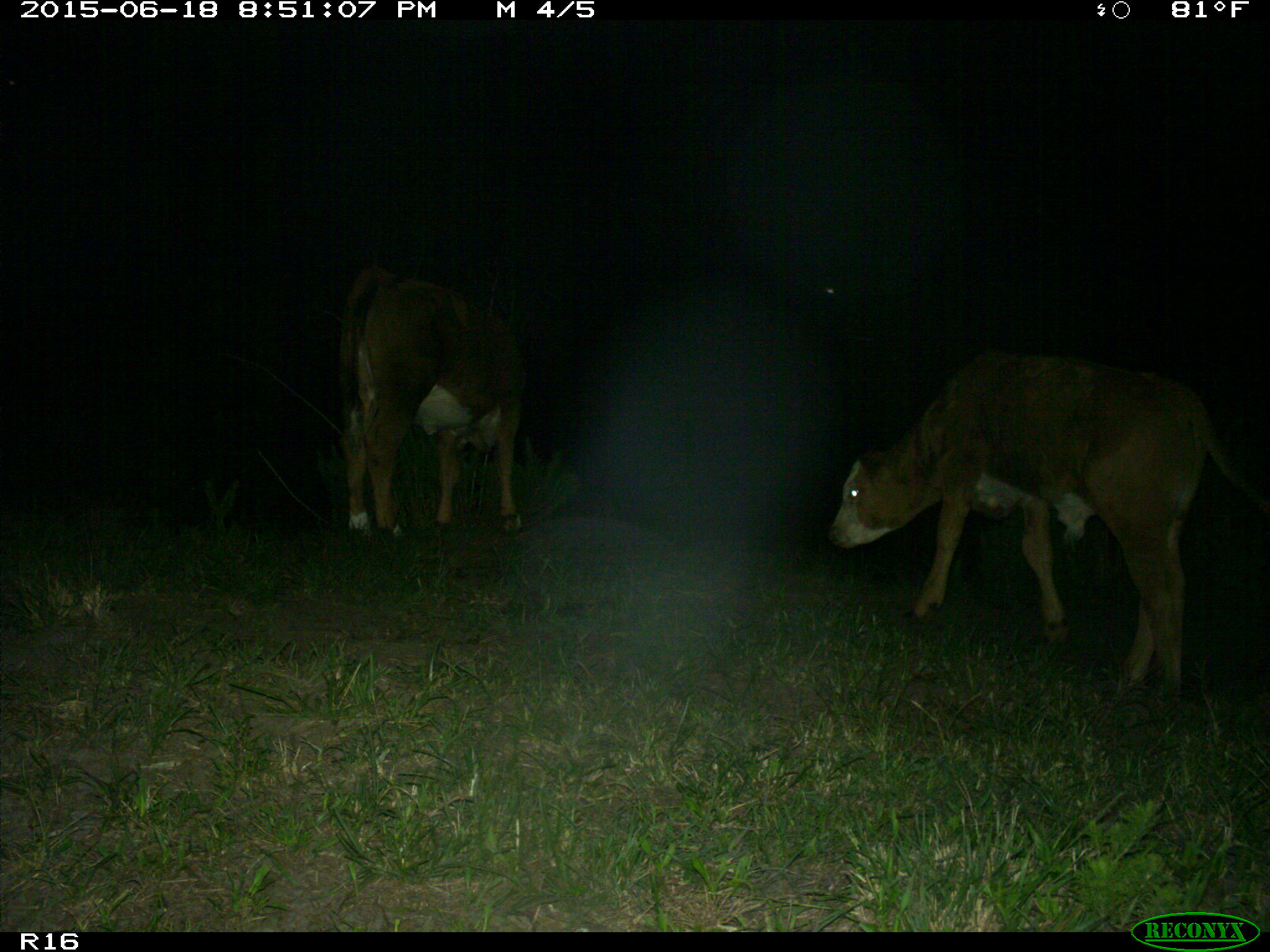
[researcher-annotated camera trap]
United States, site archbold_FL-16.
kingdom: Animalia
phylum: Chordata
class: Mammalia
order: Artiodactyla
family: Bovidae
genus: Bos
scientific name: Bos taurus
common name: domestic cow